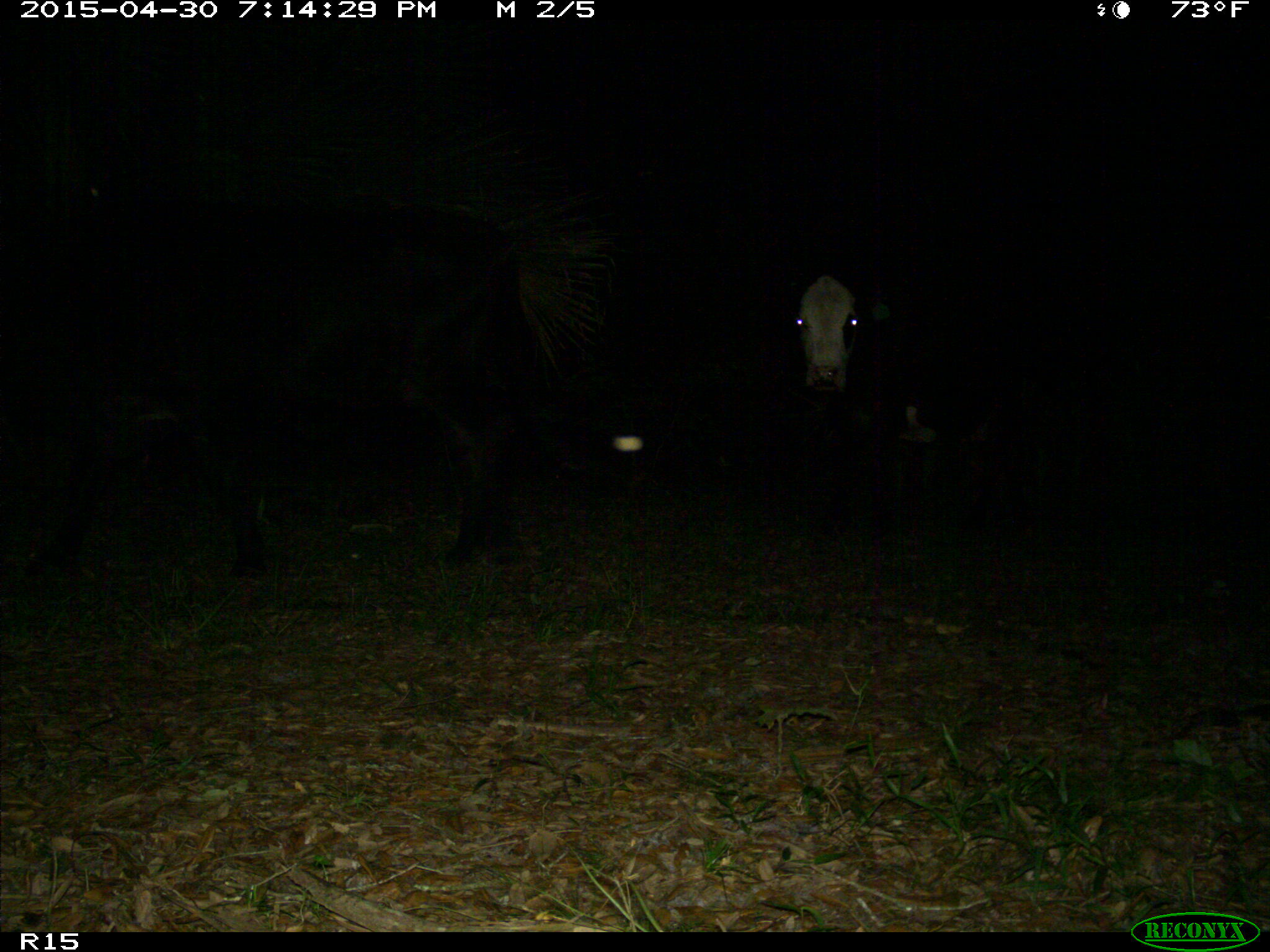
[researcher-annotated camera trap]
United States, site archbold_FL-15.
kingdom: Animalia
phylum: Chordata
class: Mammalia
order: Artiodactyla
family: Bovidae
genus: Bos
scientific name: Bos taurus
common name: domestic cow